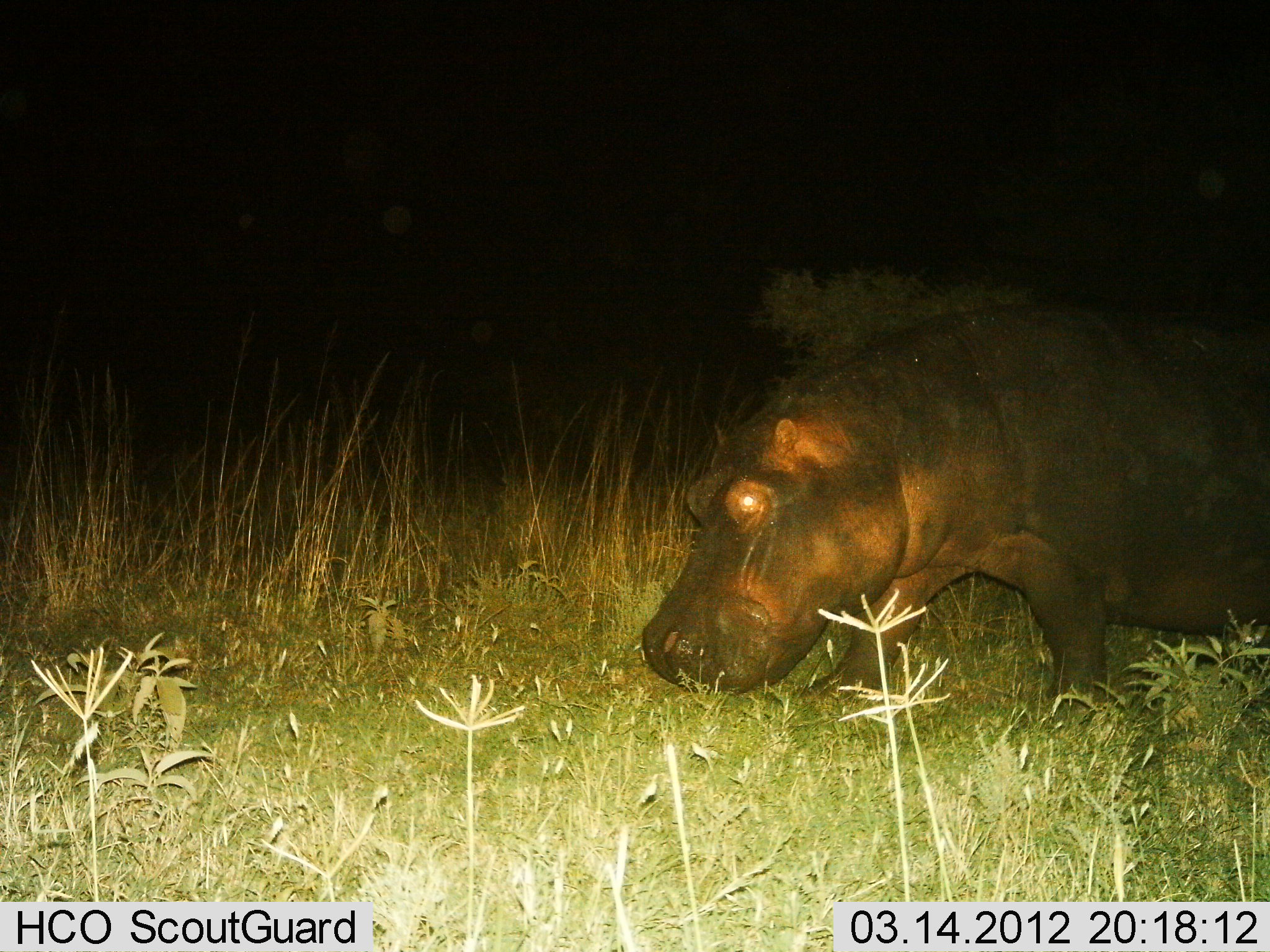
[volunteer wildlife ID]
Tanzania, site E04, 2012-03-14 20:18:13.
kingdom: Animalia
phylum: Chordata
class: Mammalia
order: Artiodactyla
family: Hippopotamidae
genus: Hippopotamus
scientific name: Hippopotamus amphibius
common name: hippopotamus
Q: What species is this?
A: Hippopotamus (Hippopotamus amphibius).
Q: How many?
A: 1.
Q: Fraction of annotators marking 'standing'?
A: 40%.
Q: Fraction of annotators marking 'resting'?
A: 0%.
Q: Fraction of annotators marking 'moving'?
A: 60%.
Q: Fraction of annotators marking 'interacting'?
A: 0%.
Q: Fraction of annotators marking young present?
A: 0%.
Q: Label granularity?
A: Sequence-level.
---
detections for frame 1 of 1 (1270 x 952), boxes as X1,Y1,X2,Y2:
animal: 641,304,1270,721